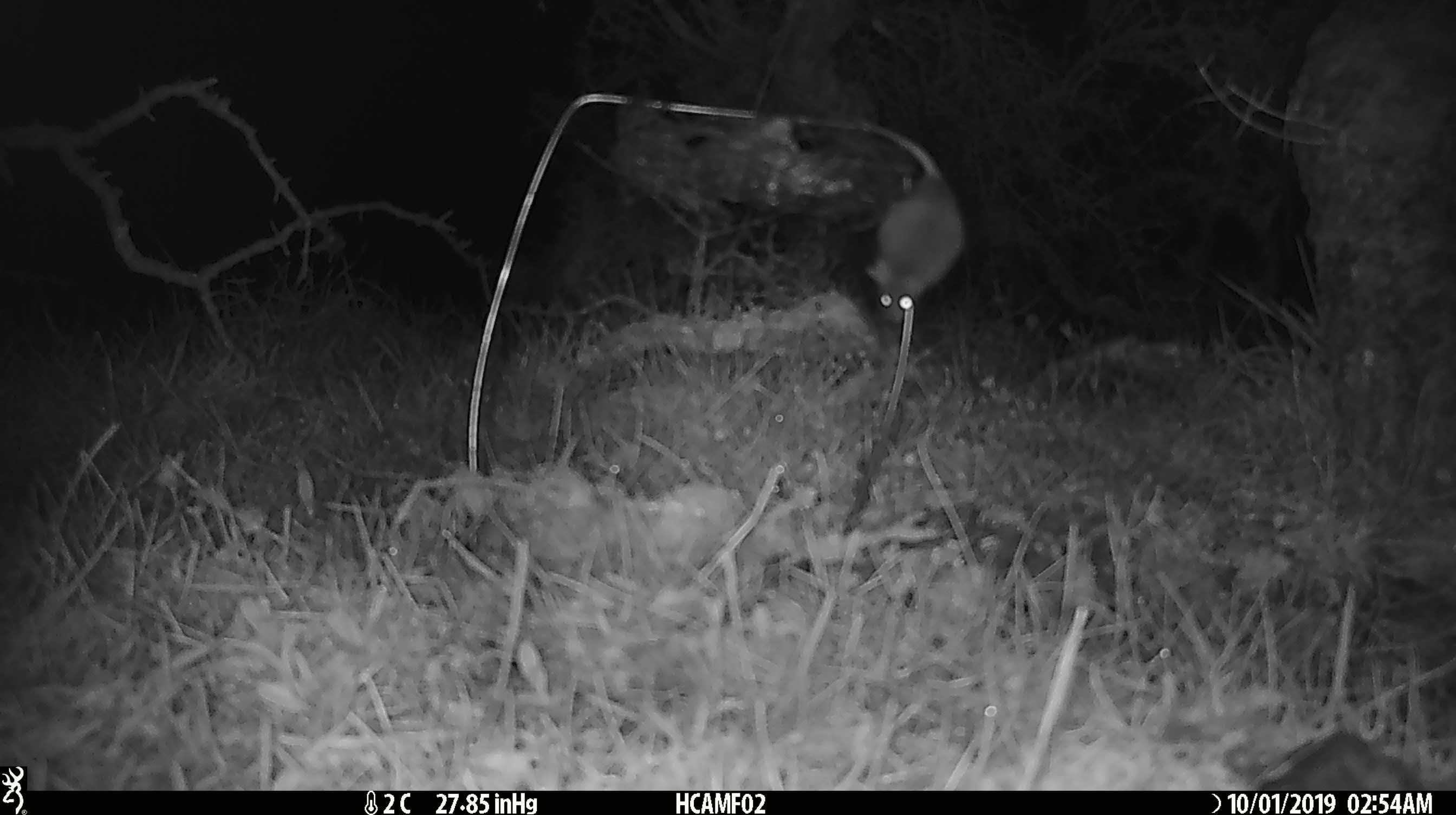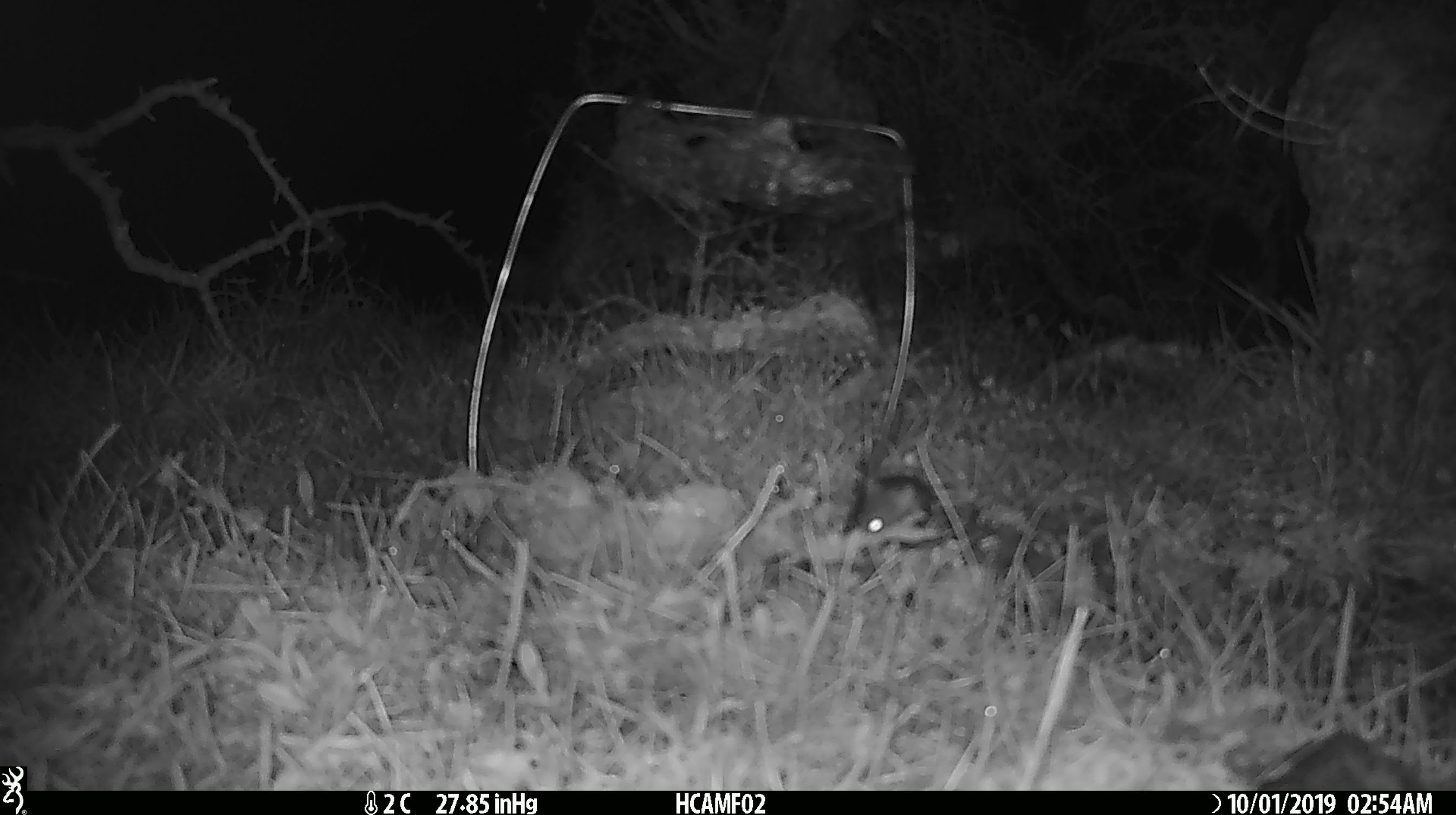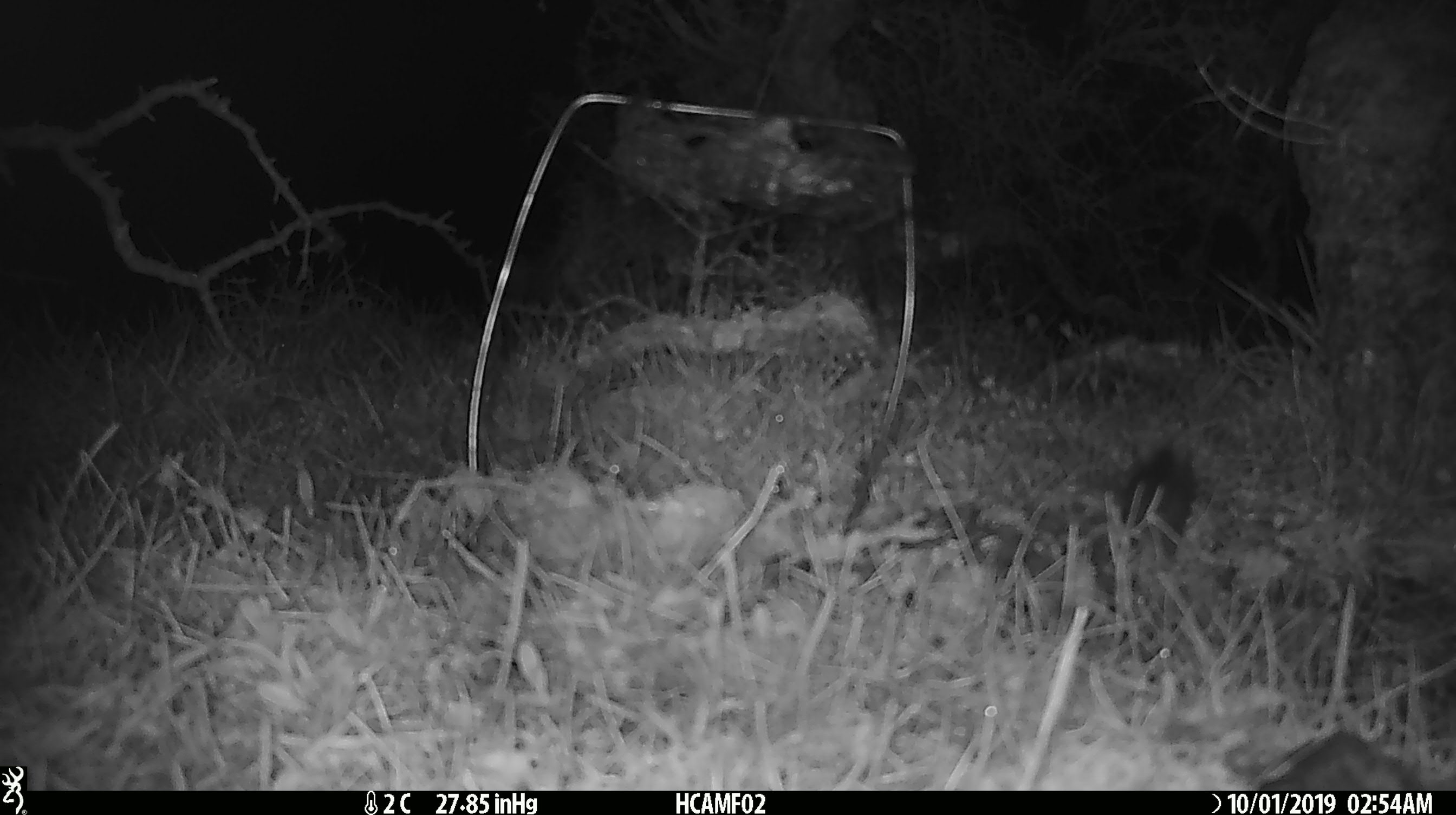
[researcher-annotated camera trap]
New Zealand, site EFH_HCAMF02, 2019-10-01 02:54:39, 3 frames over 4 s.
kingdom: Animalia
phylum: Chordata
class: Mammalia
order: Rodentia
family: Muridae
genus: Mus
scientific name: Mus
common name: mouse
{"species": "mouse (Mus)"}